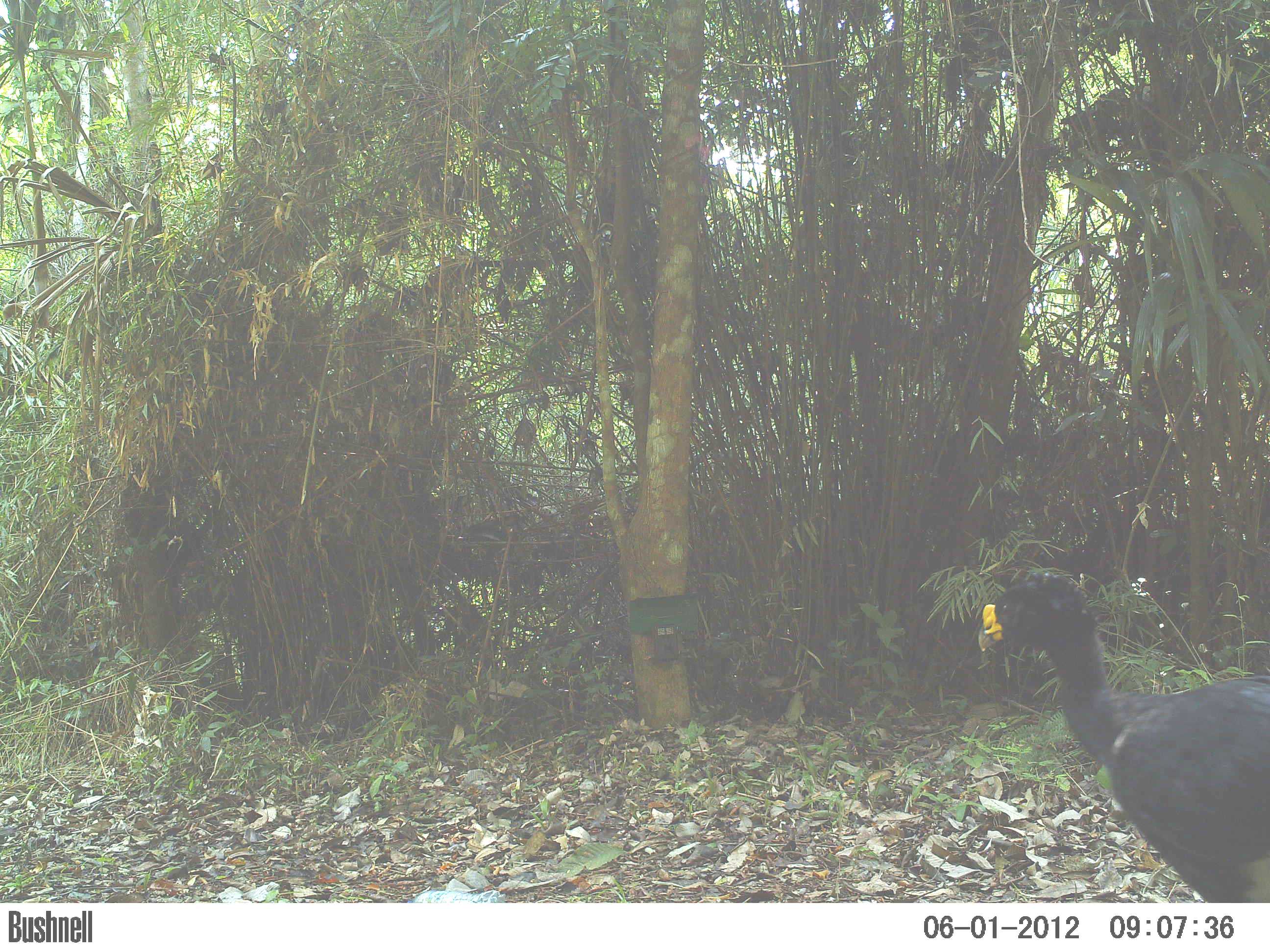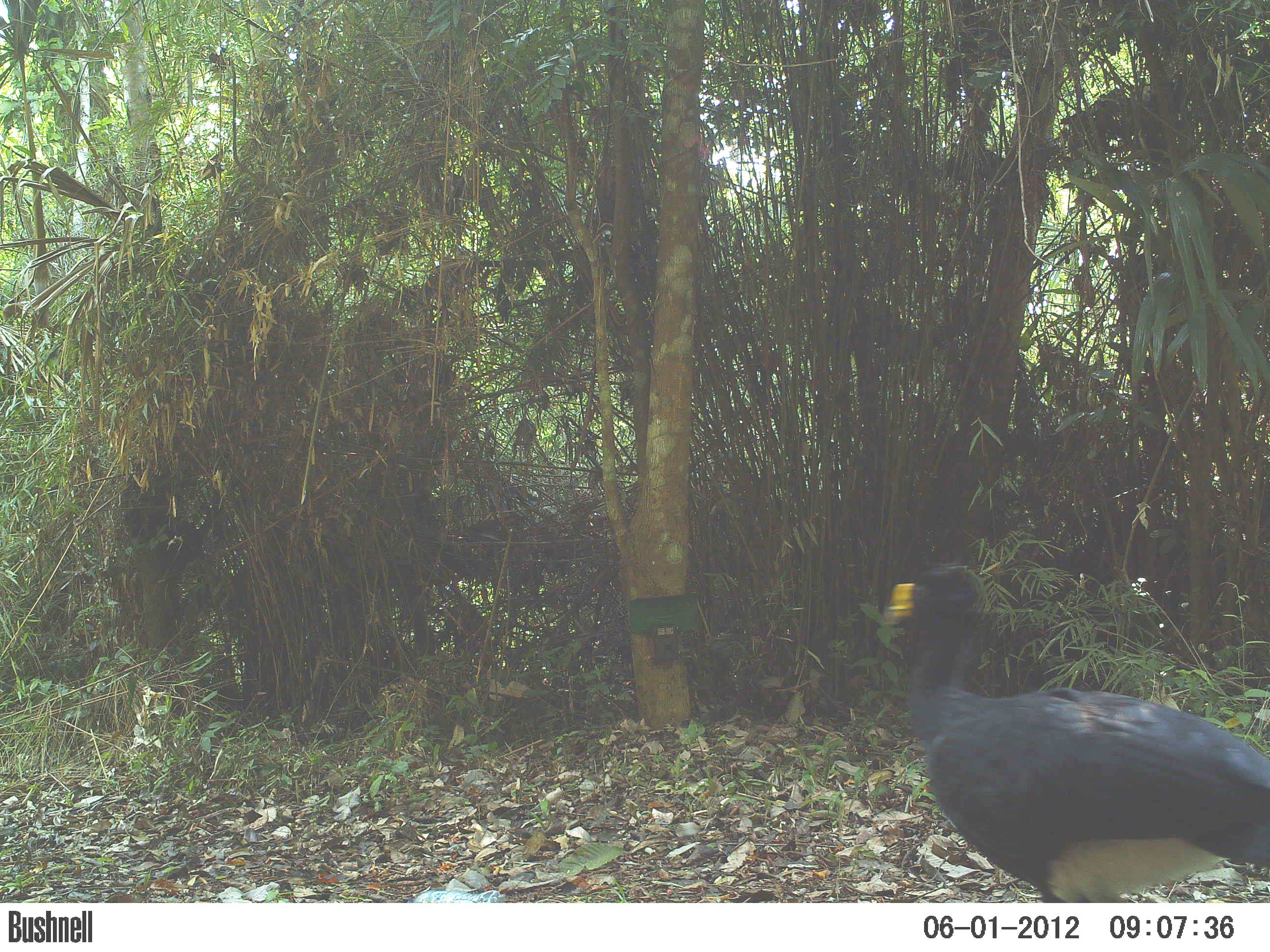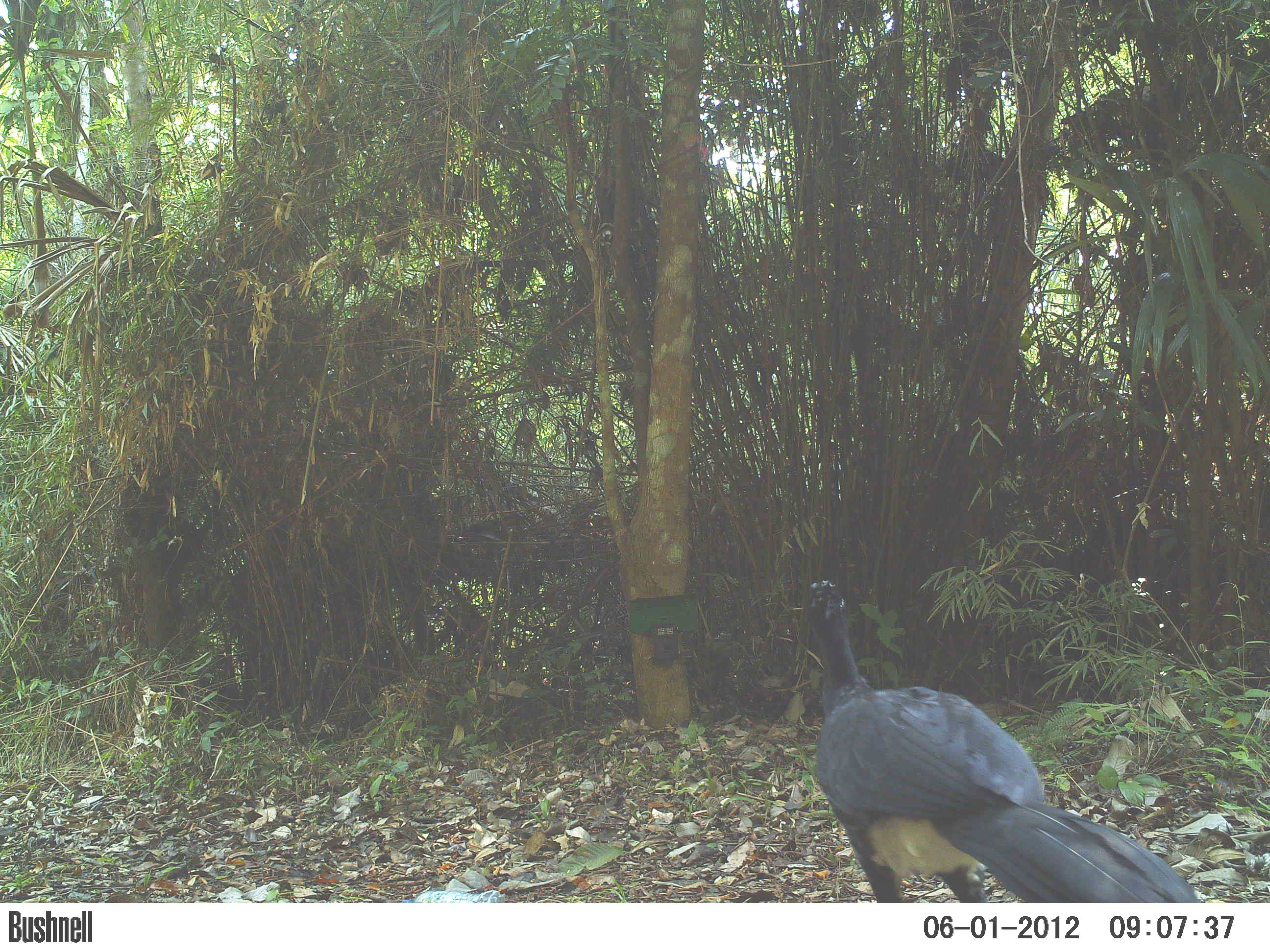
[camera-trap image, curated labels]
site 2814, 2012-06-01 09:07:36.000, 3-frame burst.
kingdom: Animalia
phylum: Chordata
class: Aves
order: Galliformes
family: Cracidae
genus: Crax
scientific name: Crax rubra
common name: great curassow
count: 1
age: adult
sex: male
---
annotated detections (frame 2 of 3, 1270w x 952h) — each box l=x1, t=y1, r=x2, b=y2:
crax rubra: l=873, t=560, r=1270, b=903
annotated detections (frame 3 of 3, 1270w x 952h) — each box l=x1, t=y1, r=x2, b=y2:
crax rubra: l=800, t=579, r=1198, b=904